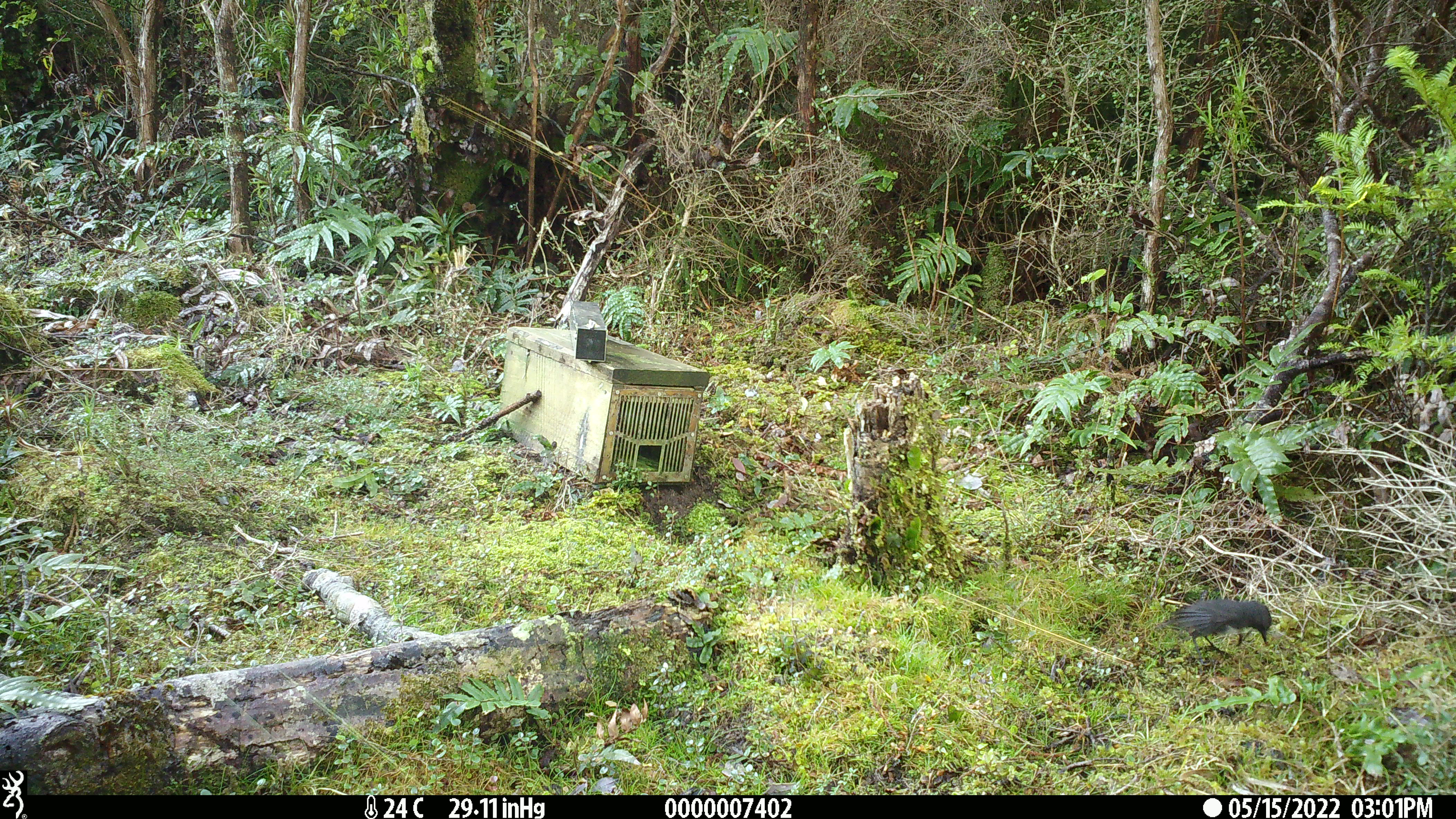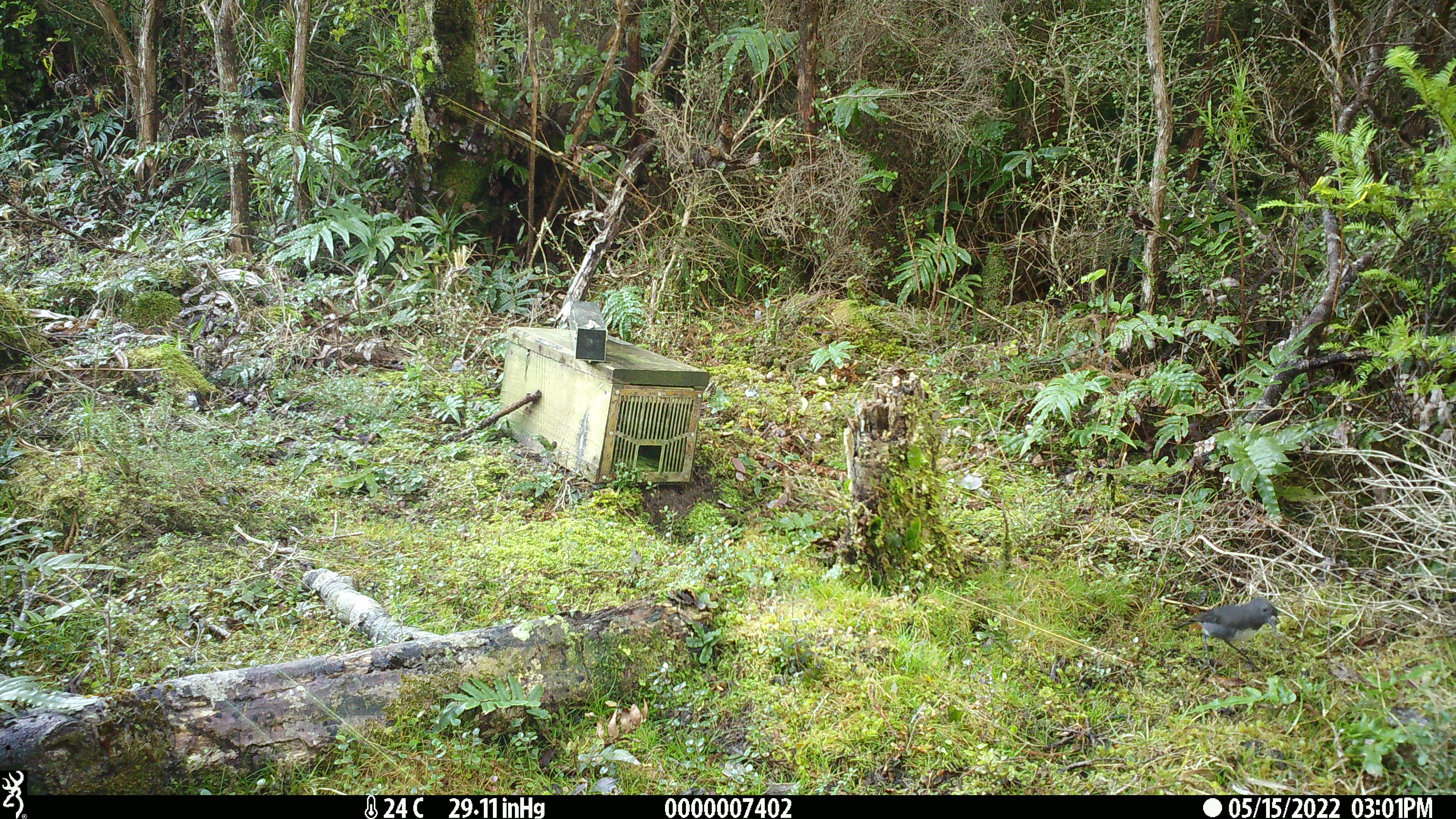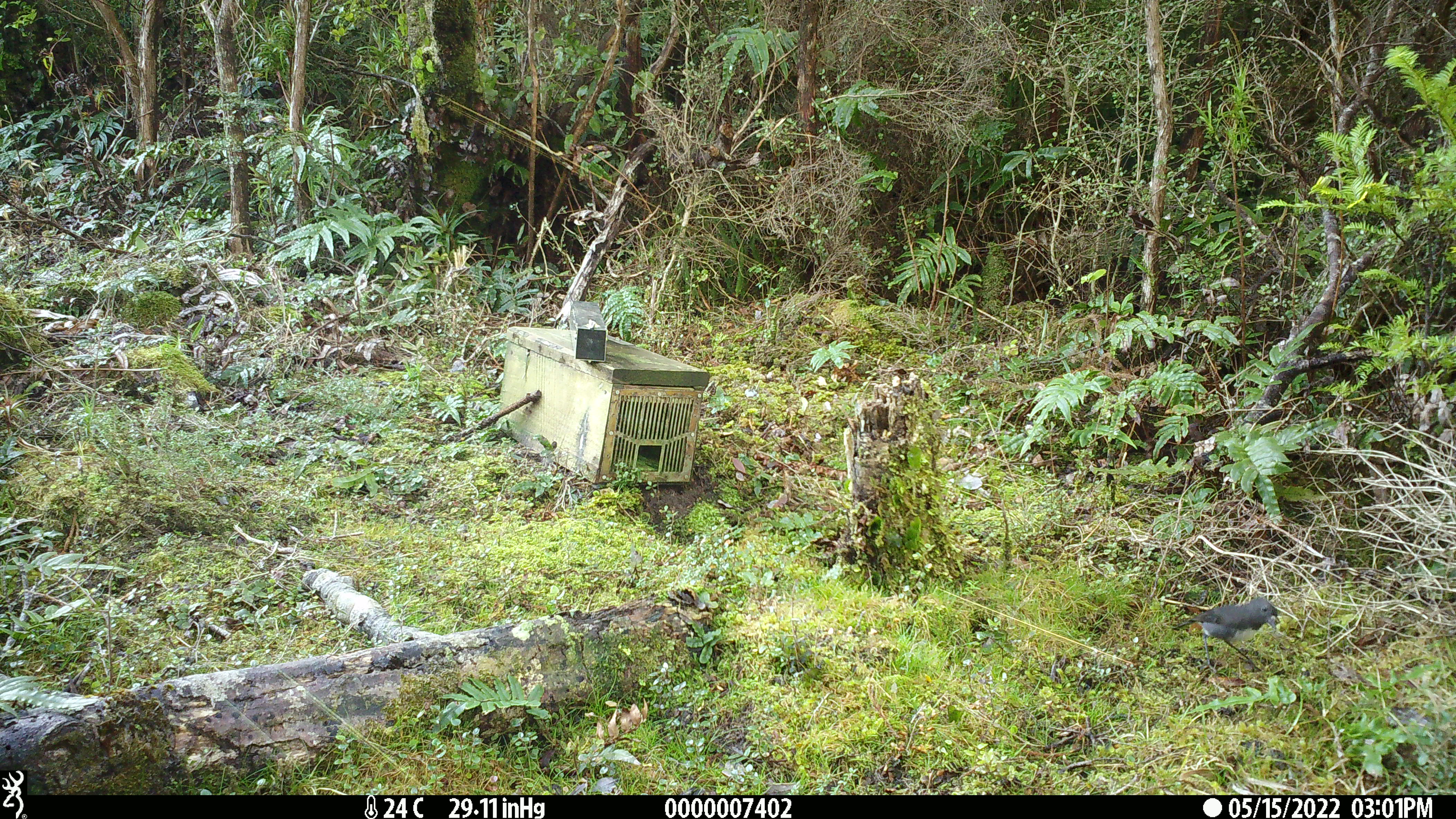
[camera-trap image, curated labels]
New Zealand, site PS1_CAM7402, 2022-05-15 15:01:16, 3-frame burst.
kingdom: Animalia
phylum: Chordata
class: Aves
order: Passeriformes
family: Petroicidae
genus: Petroica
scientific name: Petroica australis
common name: new zealand robin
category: robin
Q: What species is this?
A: Robin (new zealand robin) (Petroica australis).